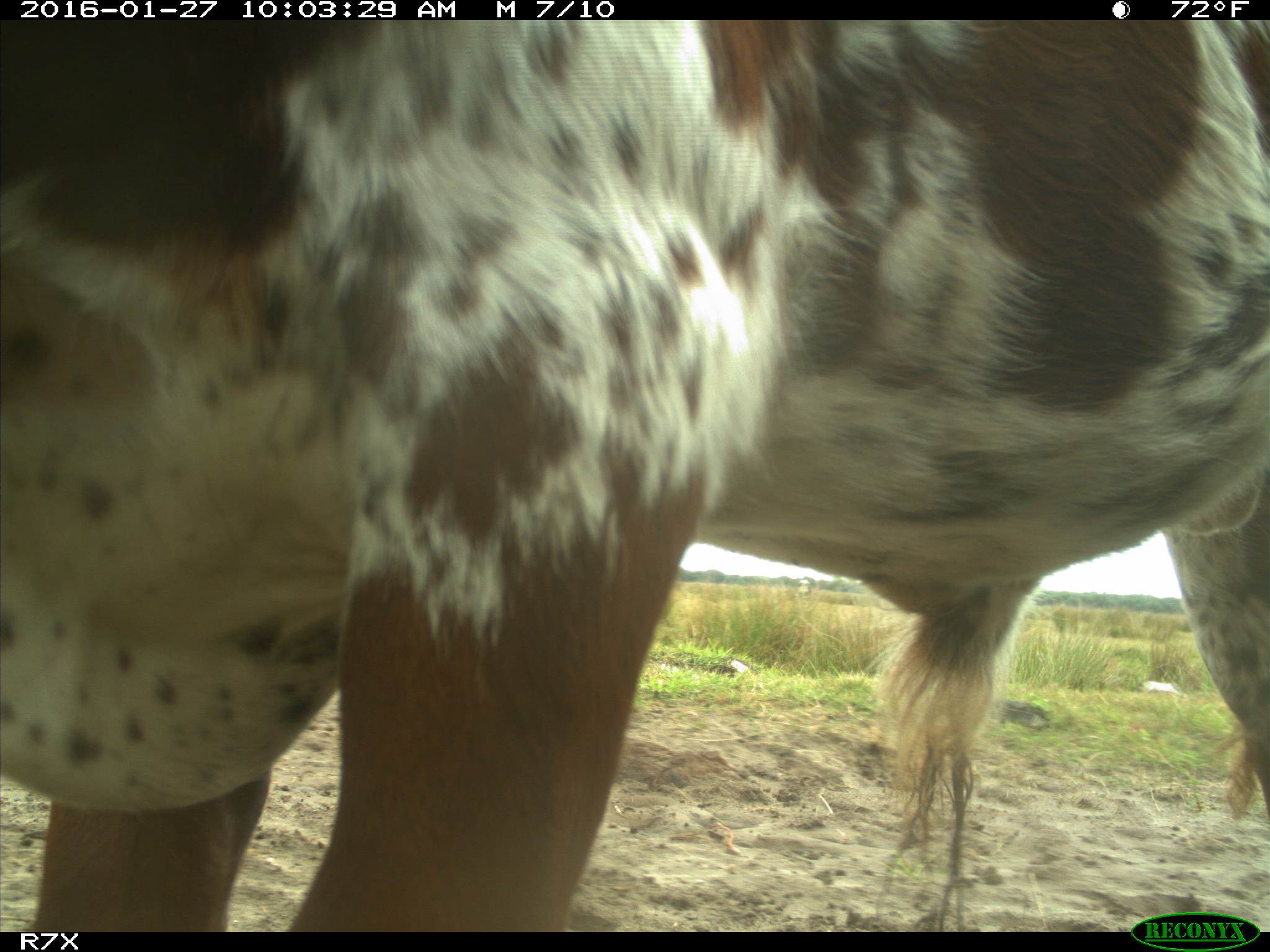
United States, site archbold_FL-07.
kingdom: Animalia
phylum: Chordata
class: Mammalia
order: Artiodactyla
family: Bovidae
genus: Bos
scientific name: Bos taurus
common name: domestic cow